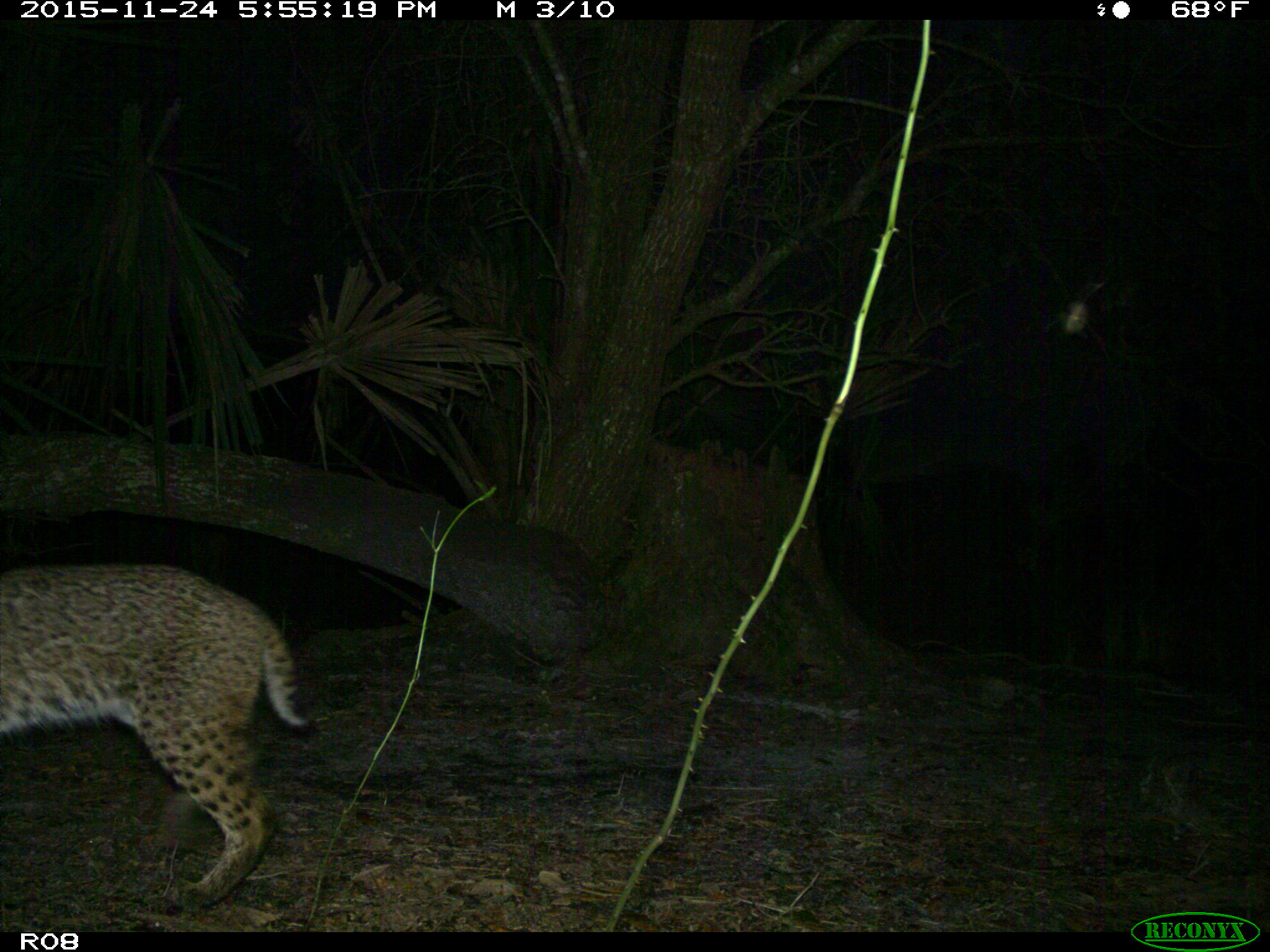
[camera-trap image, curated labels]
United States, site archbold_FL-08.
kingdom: Animalia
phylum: Chordata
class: Mammalia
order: Carnivora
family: Felidae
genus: Lynx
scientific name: Lynx rufus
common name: bobcat